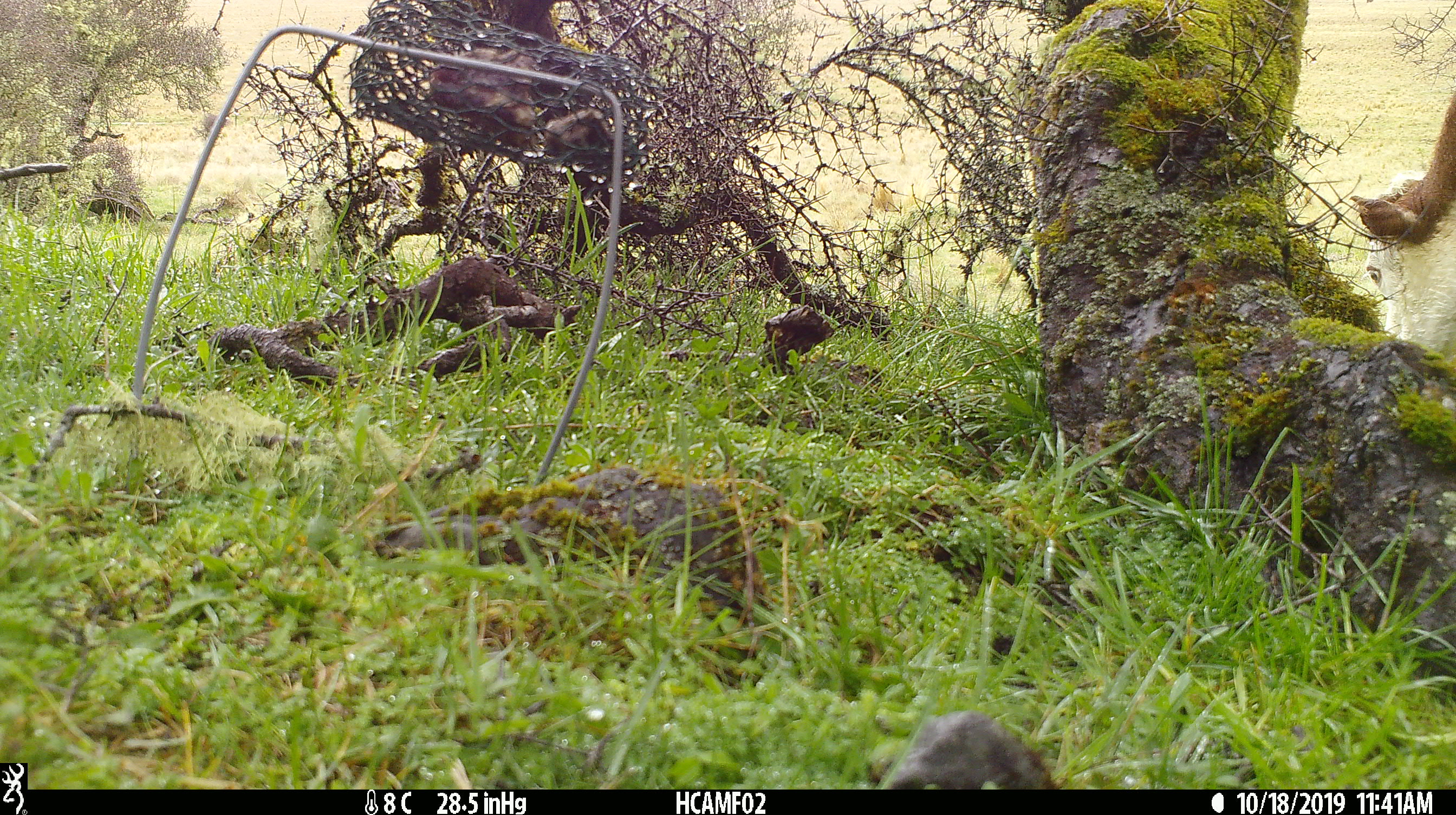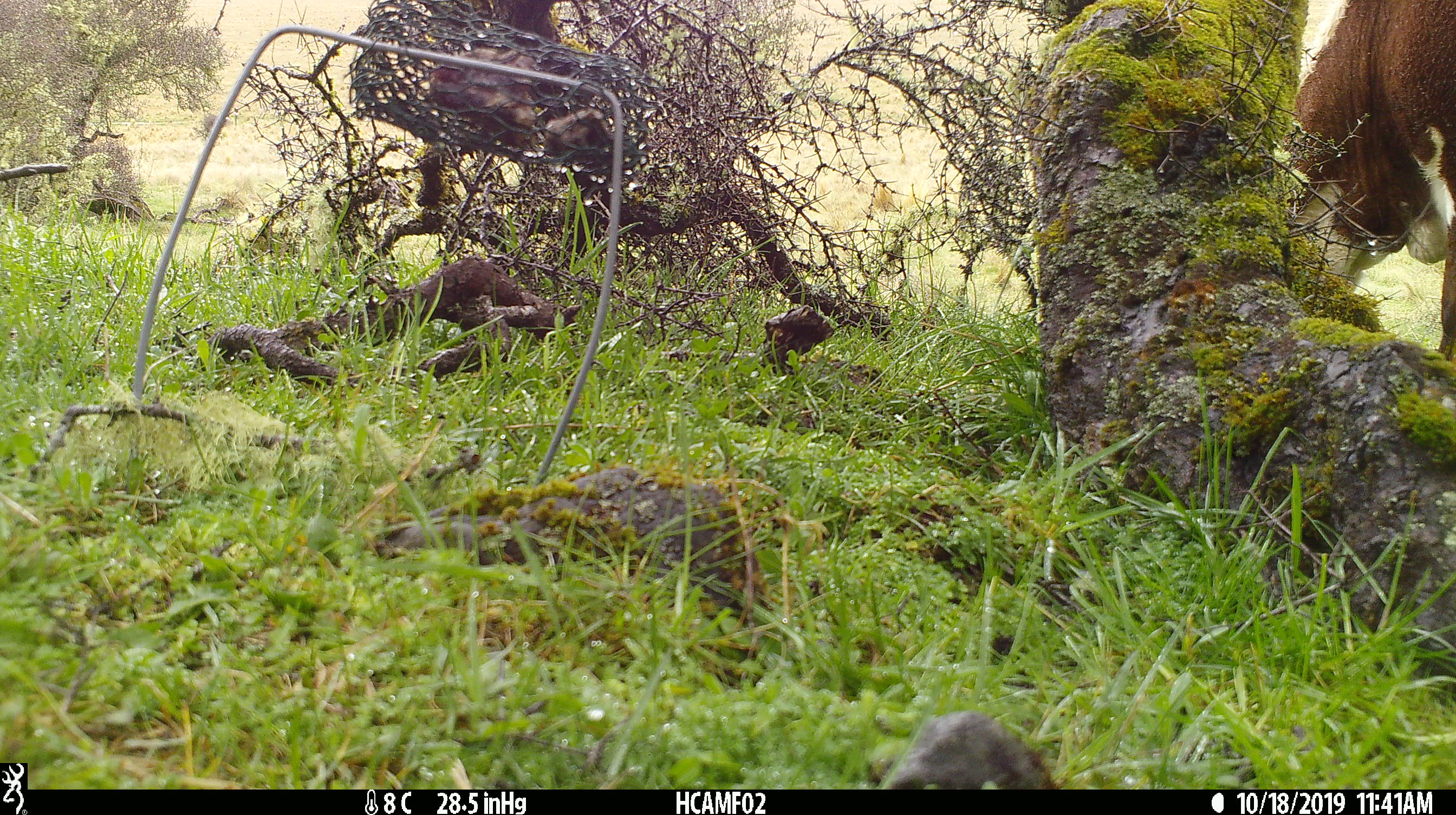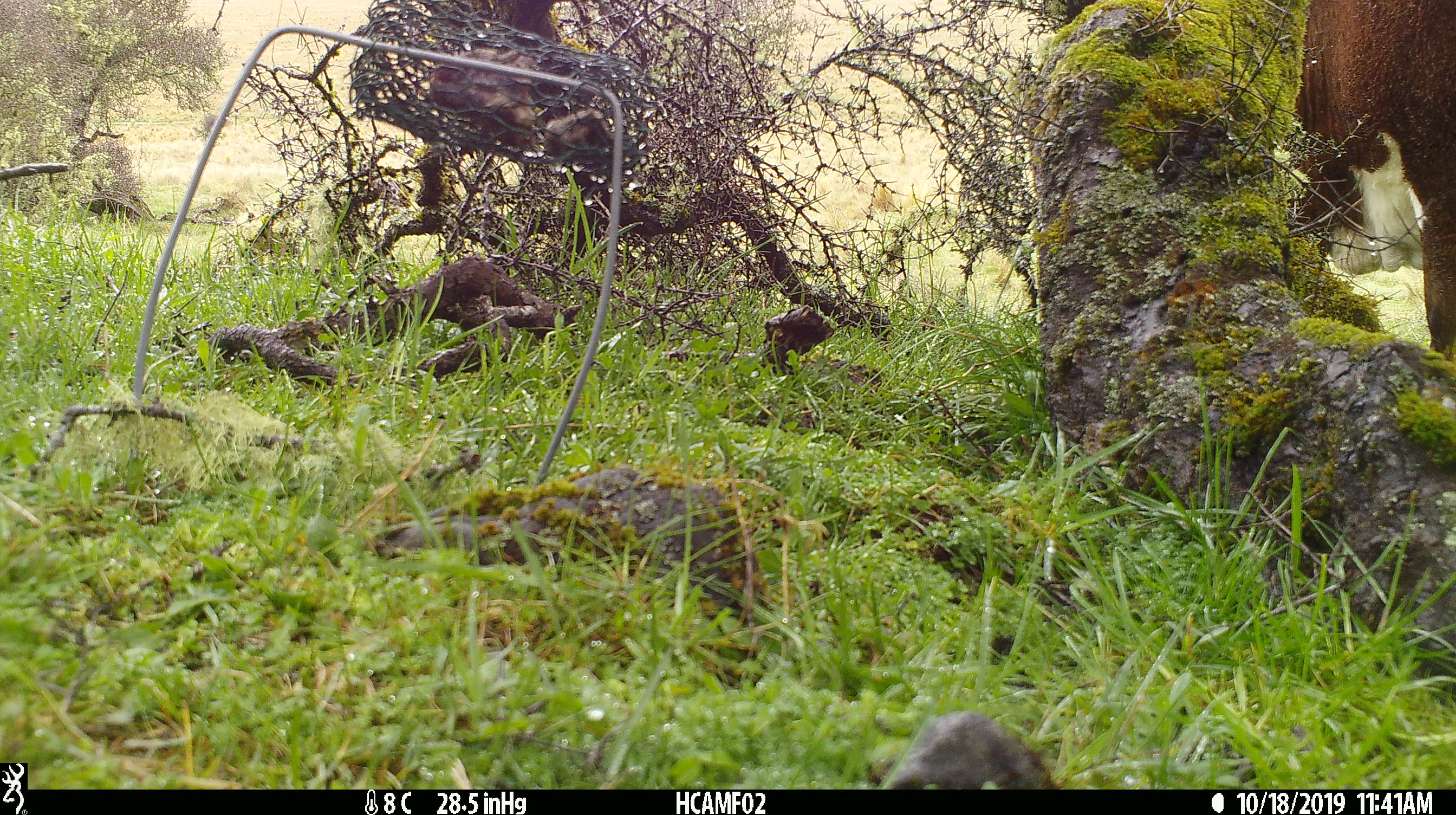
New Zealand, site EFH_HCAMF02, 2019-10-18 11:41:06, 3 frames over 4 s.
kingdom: Animalia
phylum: Chordata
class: Mammalia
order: Artiodactyla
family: Bovidae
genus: Bos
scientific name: Bos taurus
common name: domestic cow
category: cow